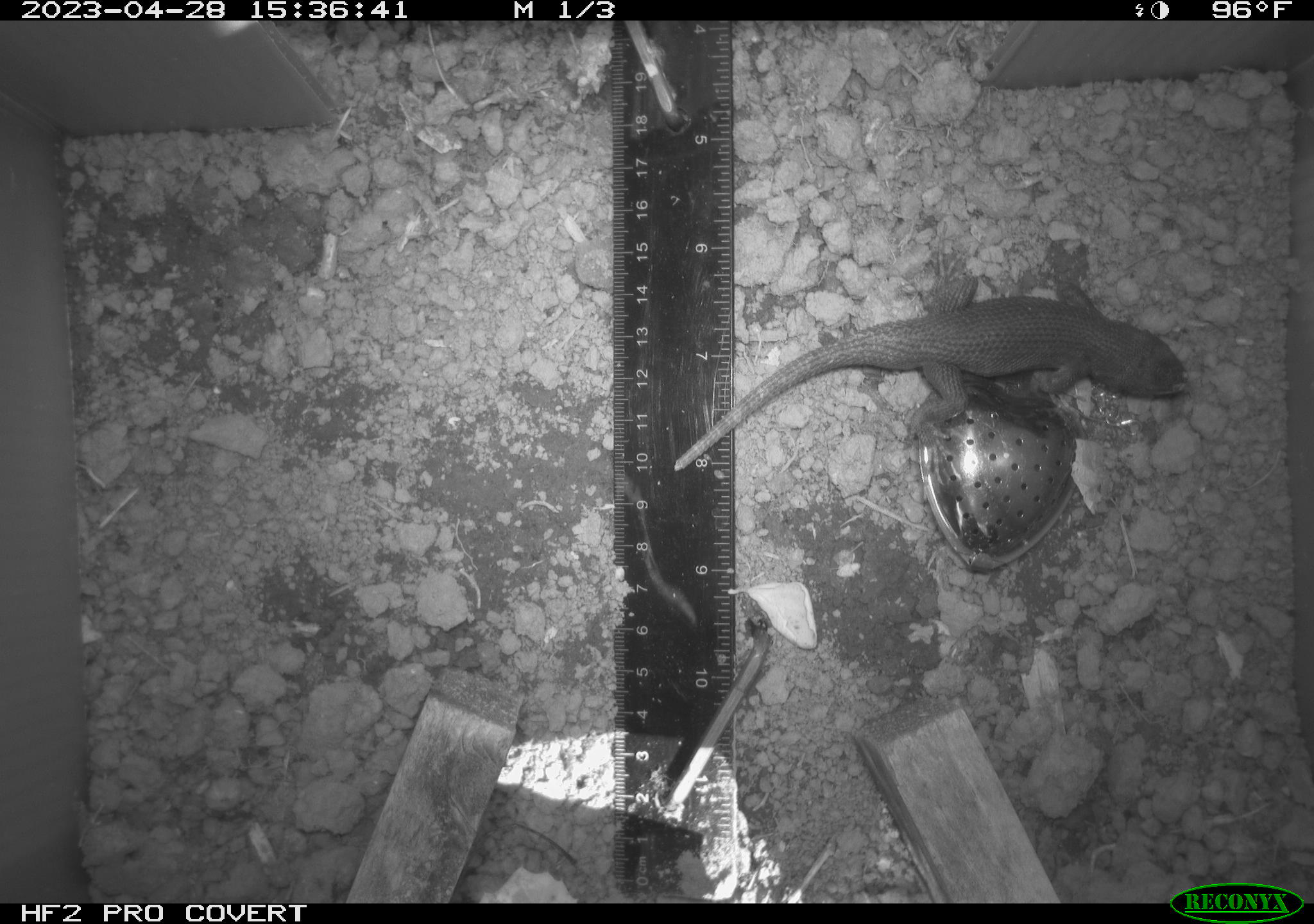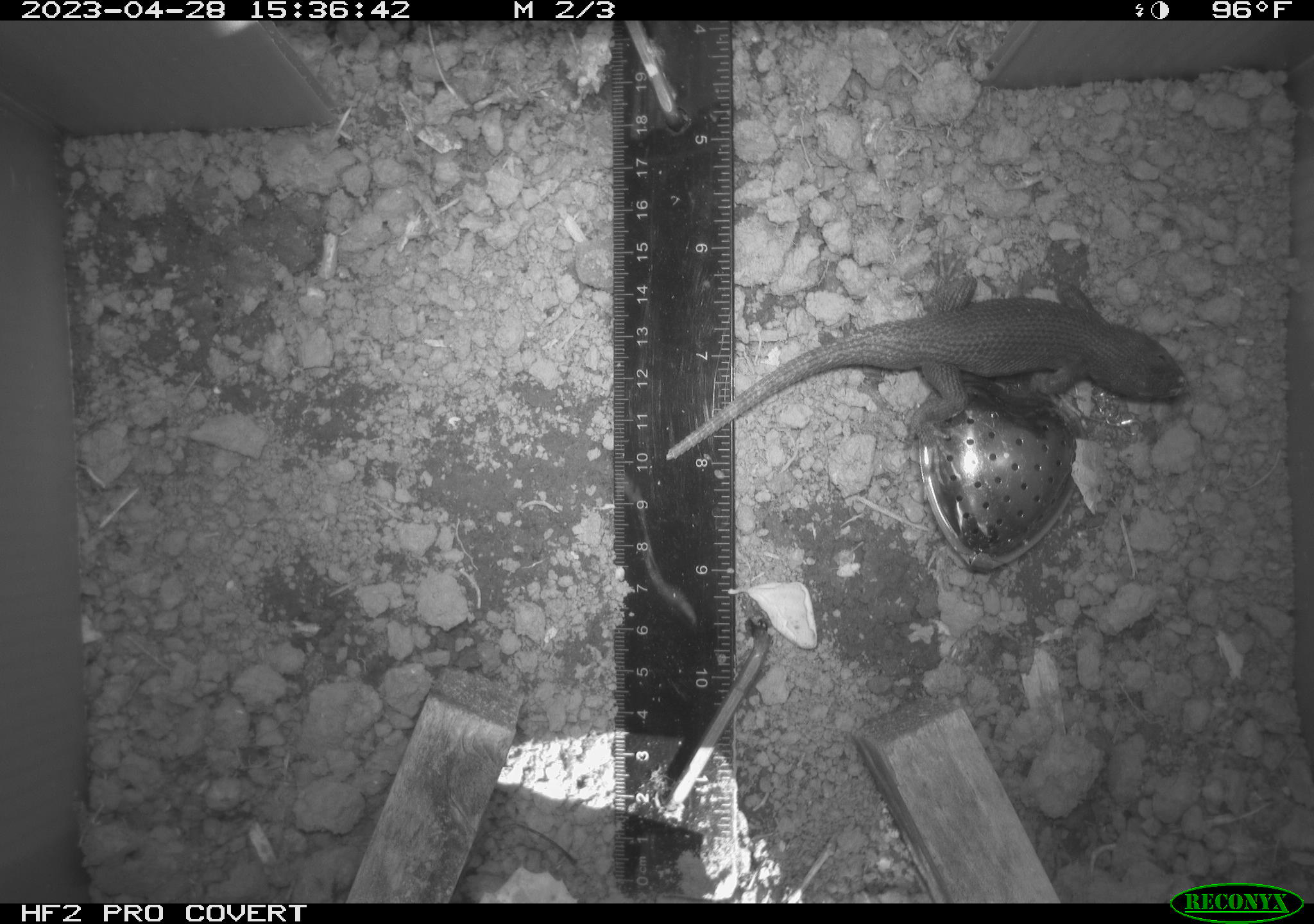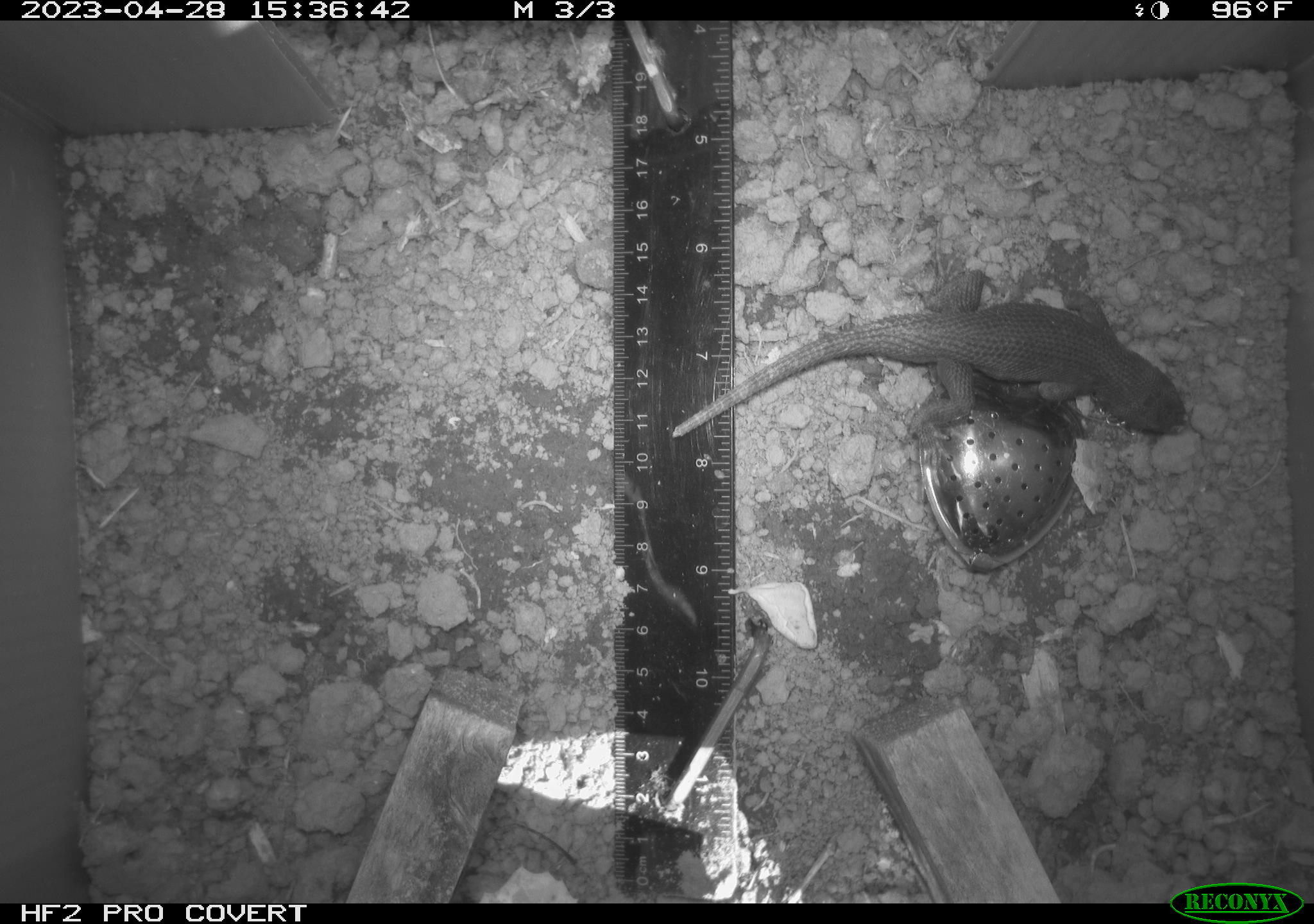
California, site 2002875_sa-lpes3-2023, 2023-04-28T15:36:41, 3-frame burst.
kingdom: Animalia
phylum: Chordata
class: Reptilia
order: Squamata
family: Phrynosomatidae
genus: Sceloporus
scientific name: Sceloporus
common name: spiny lizards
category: sceloporus species